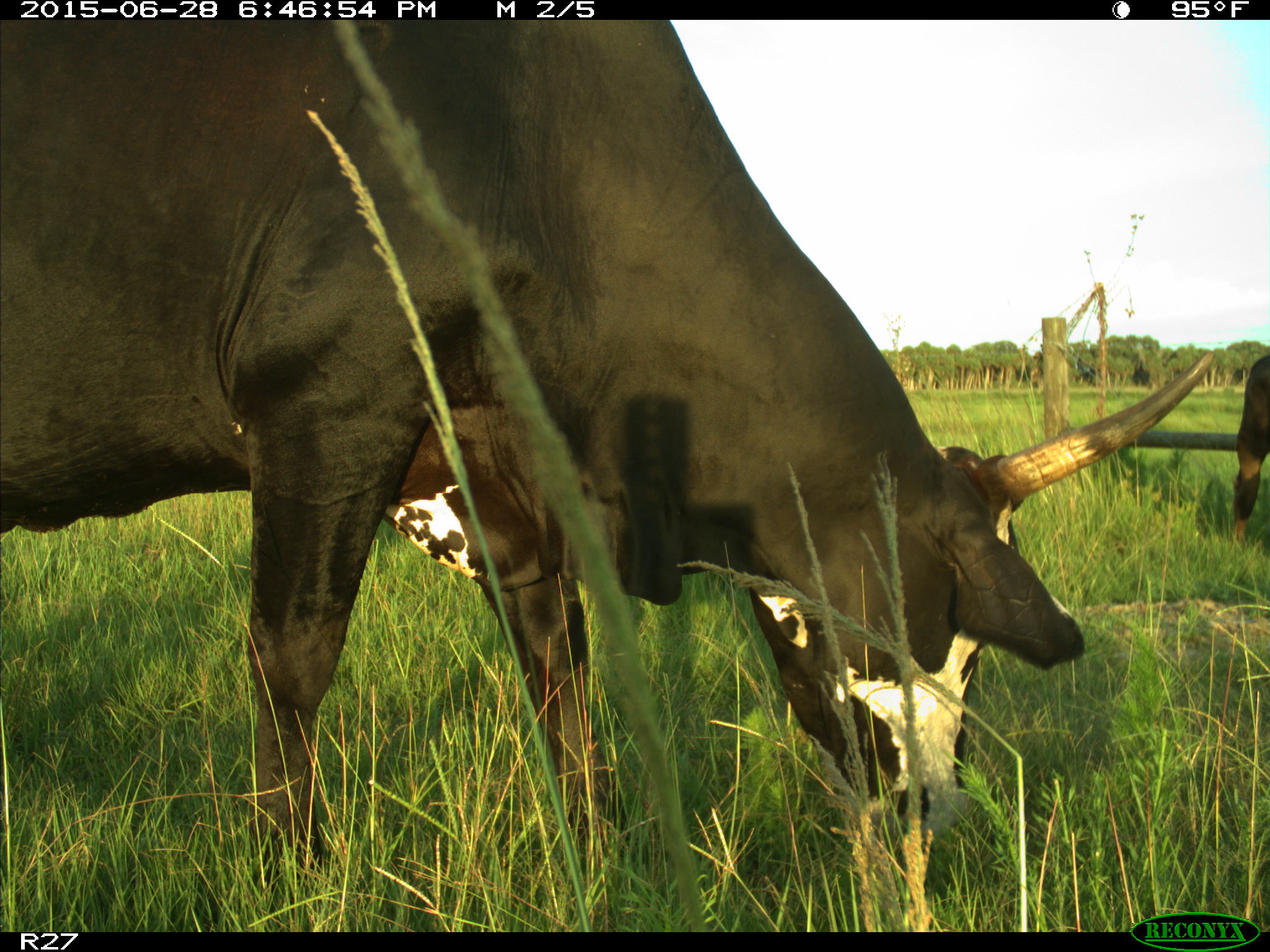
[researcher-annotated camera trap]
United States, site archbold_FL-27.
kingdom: Animalia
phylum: Chordata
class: Mammalia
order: Artiodactyla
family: Bovidae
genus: Bos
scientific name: Bos taurus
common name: domestic cow